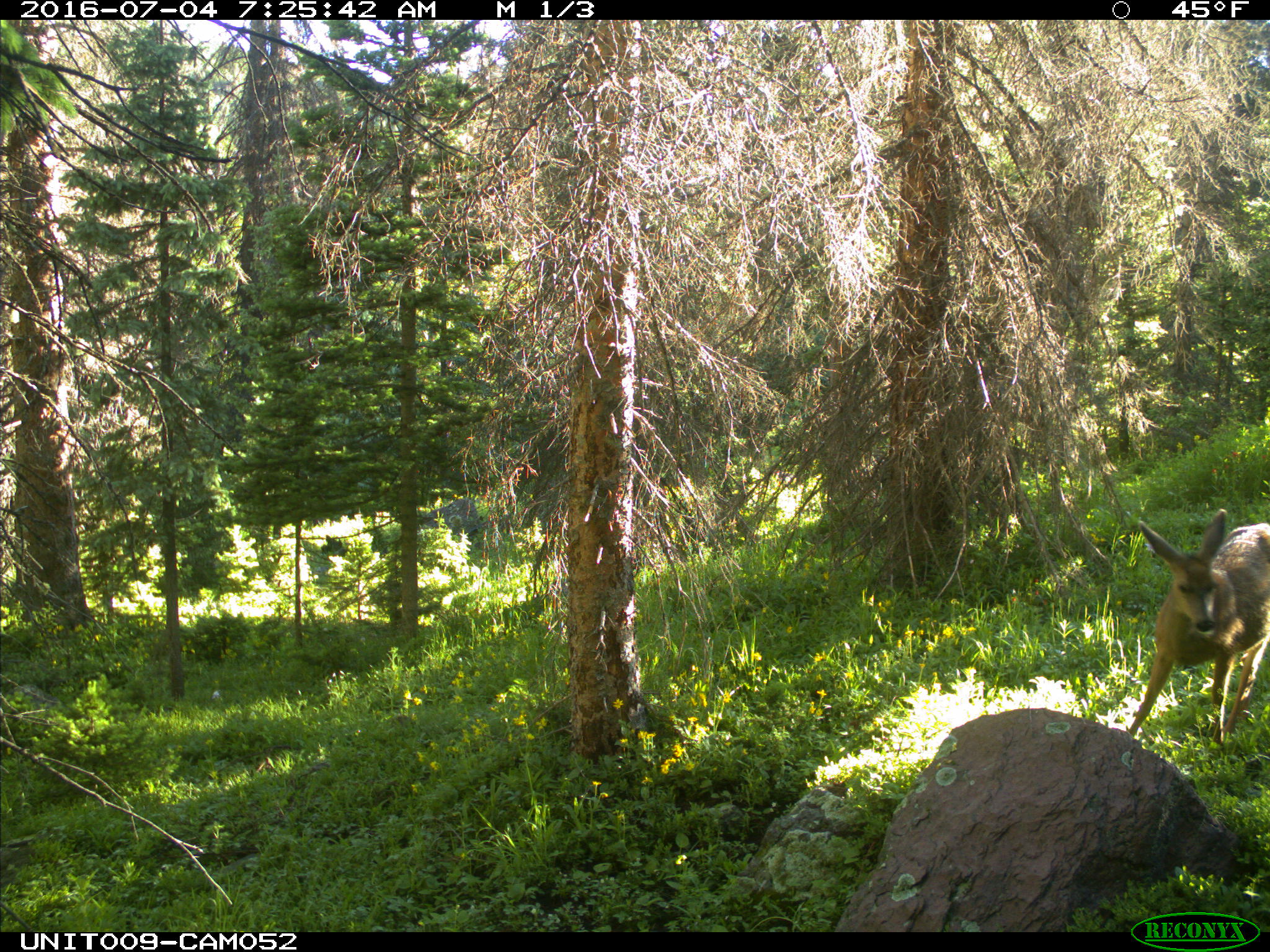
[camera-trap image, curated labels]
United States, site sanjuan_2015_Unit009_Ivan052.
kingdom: Animalia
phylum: Chordata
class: Mammalia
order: Artiodactyla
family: Cervidae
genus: Odocoileus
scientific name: Odocoileus hemionus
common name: mule deer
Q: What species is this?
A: Odocoileus hemionus (mule deer).